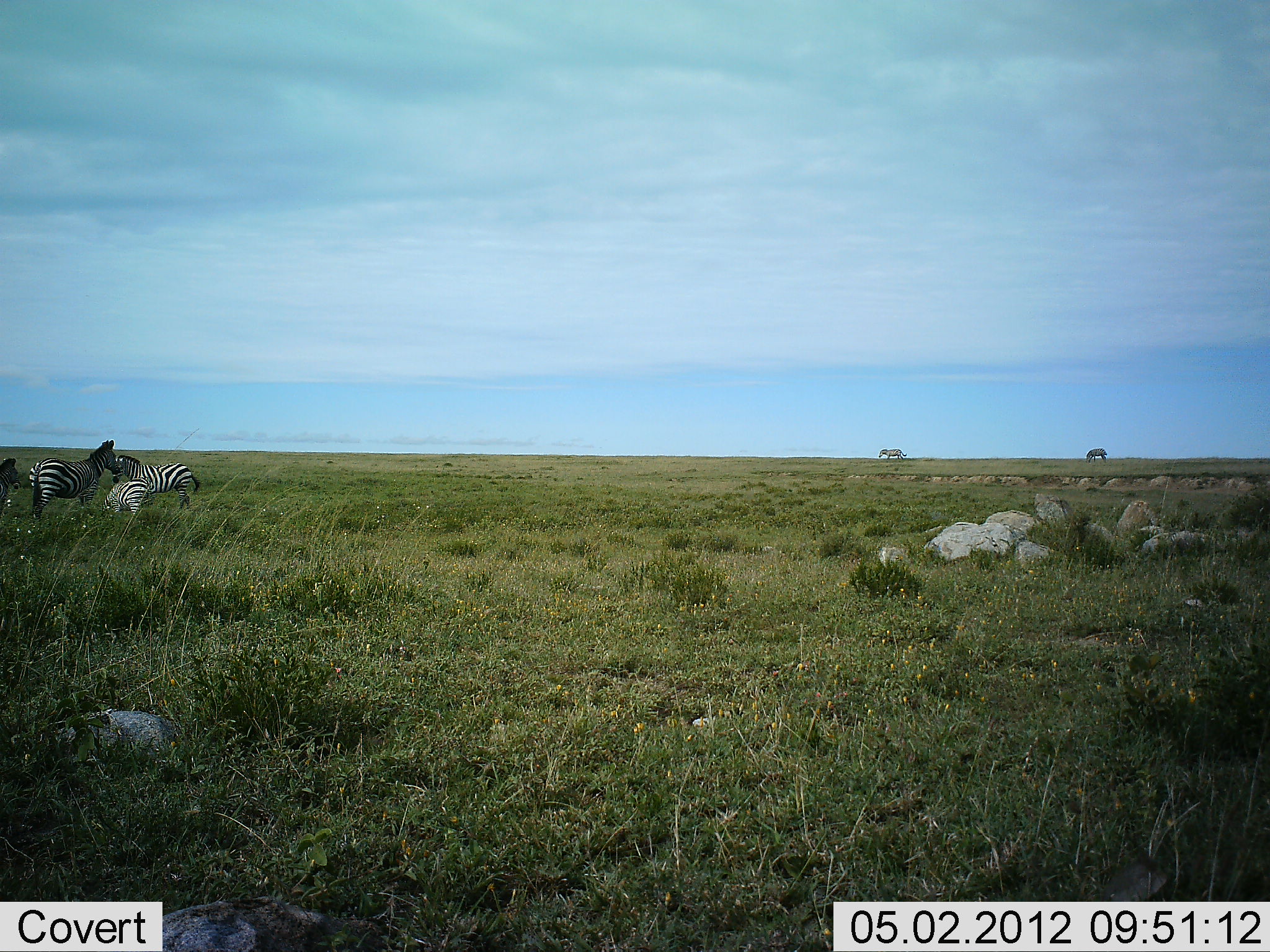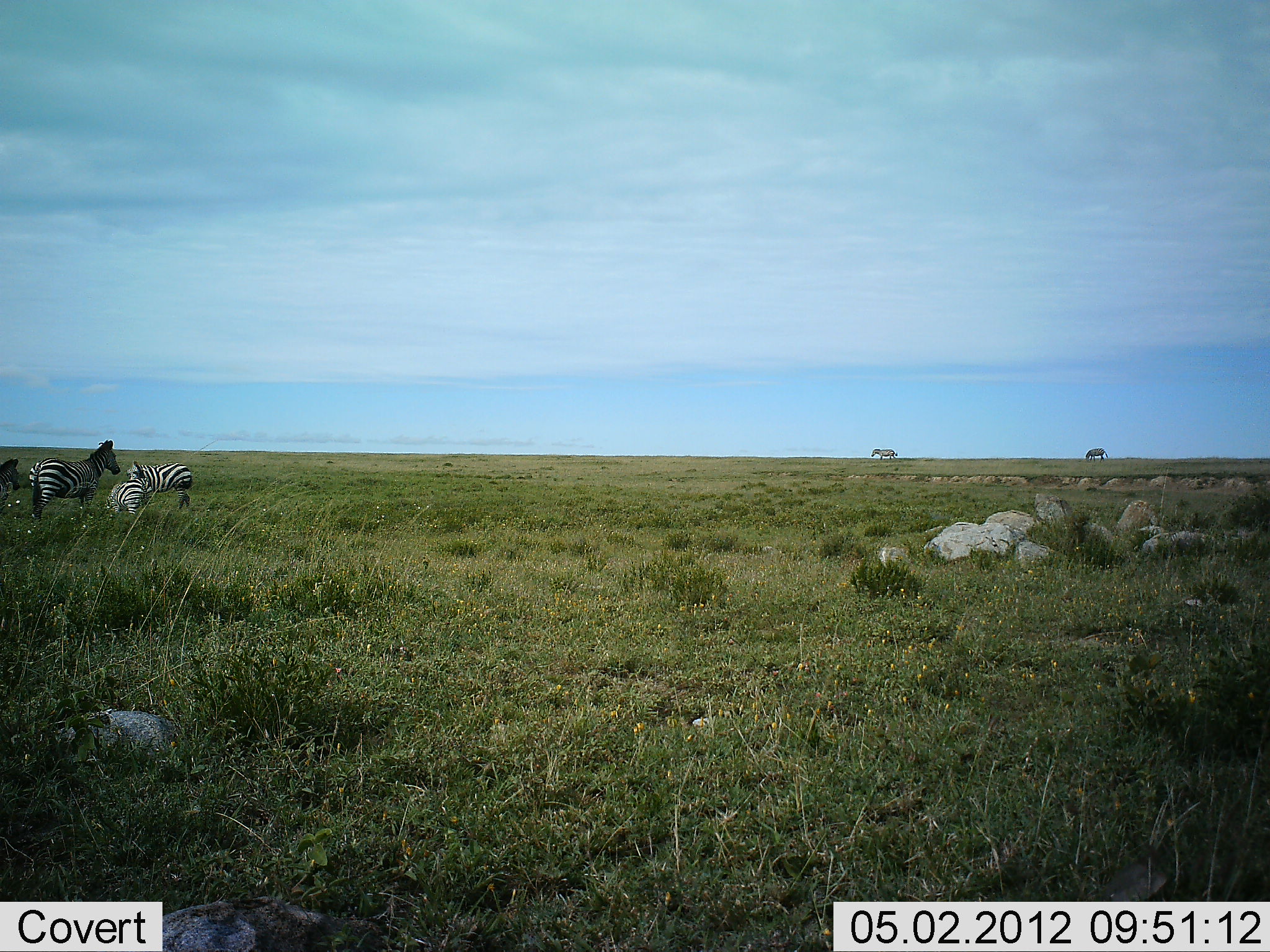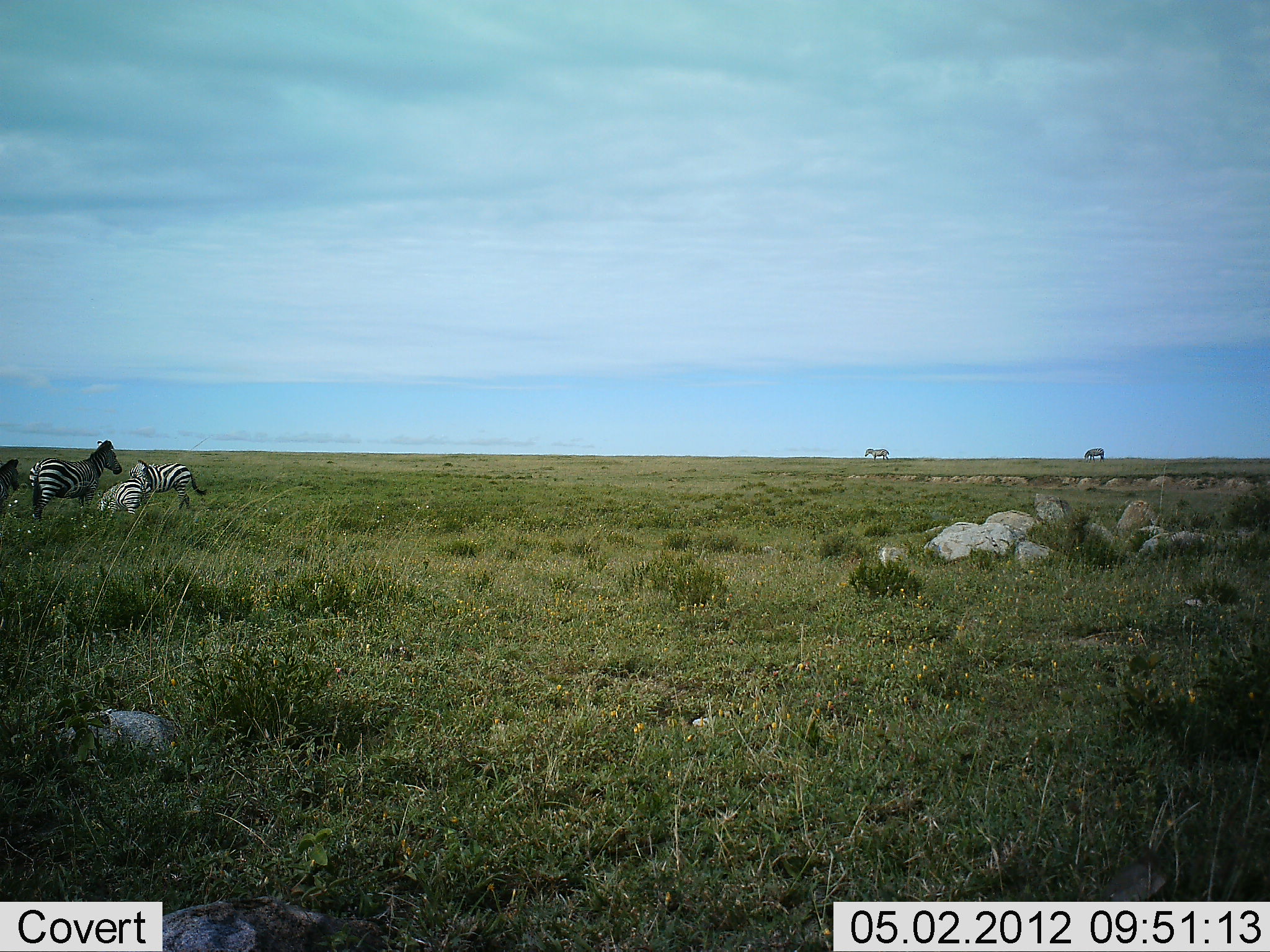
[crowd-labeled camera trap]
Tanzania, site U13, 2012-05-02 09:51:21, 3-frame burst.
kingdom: Animalia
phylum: Chordata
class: Mammalia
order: Perissodactyla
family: Equidae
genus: Equus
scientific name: Equus quagga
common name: plains zebra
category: zebra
Zebra (plains zebra) (Equus quagga), count 6. Behavior (volunteer vote fractions): standing 92%, resting 20%, moving 36%, interacting 8%. Young present (vote fraction): 4%. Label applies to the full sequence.